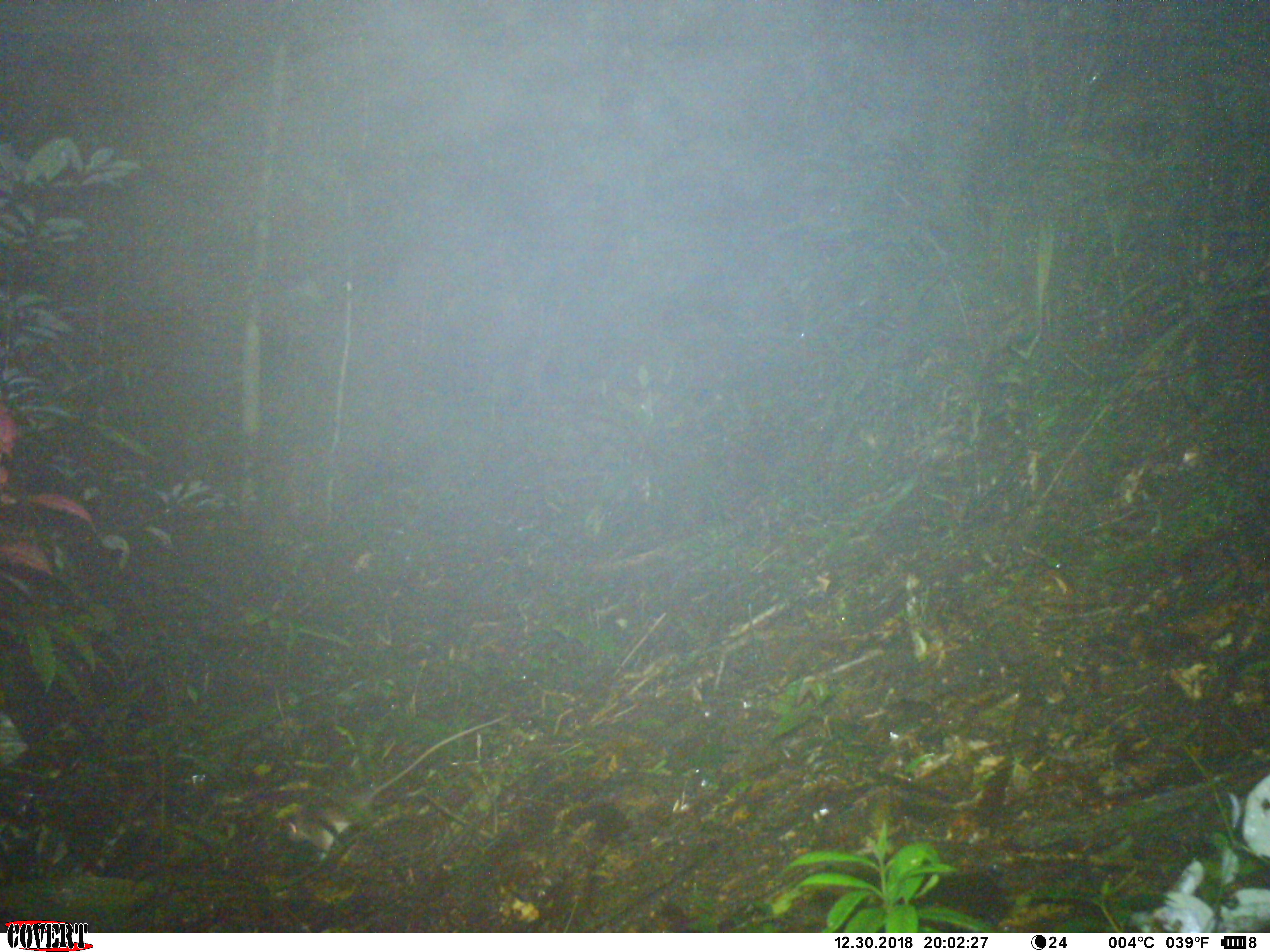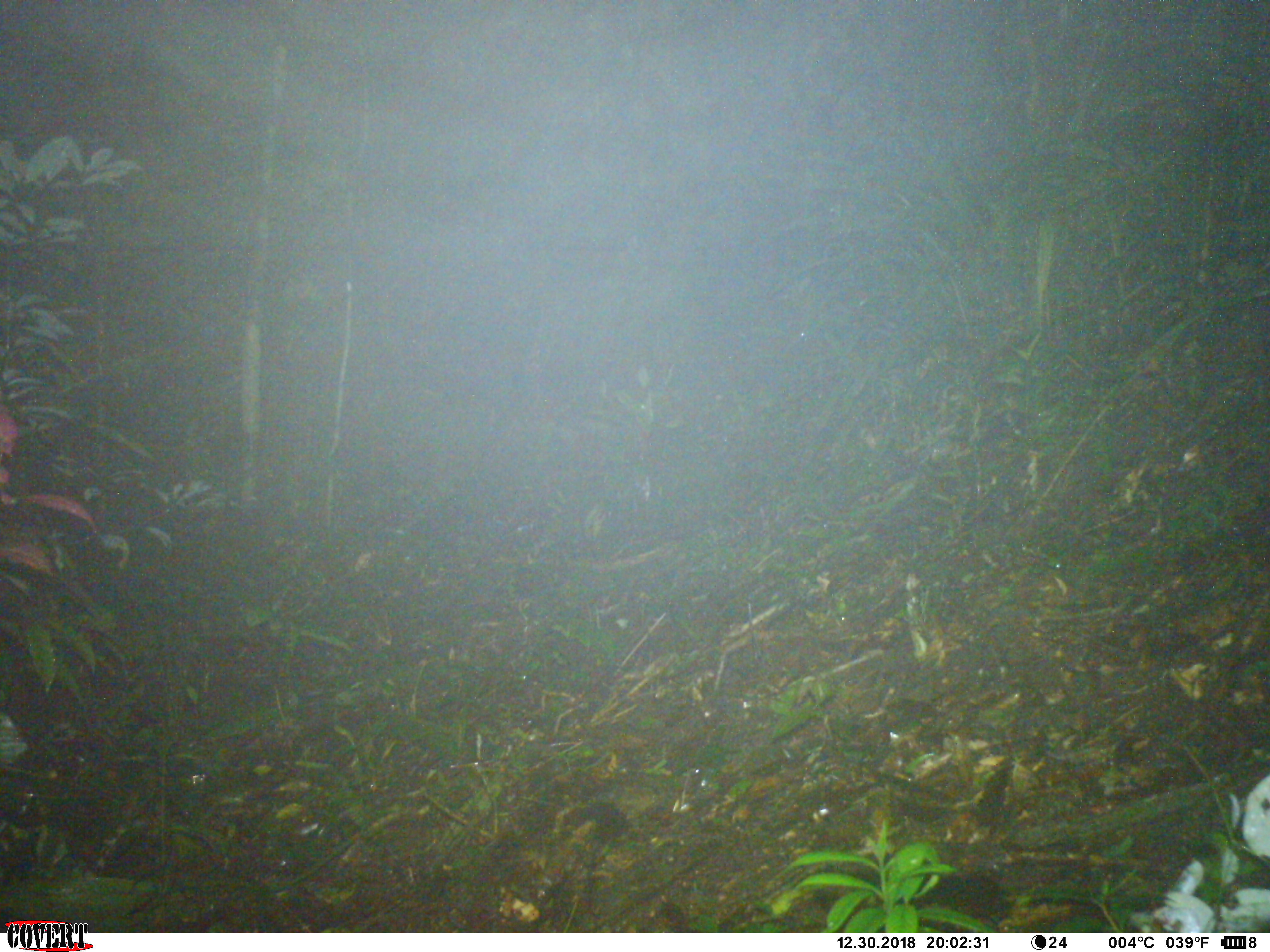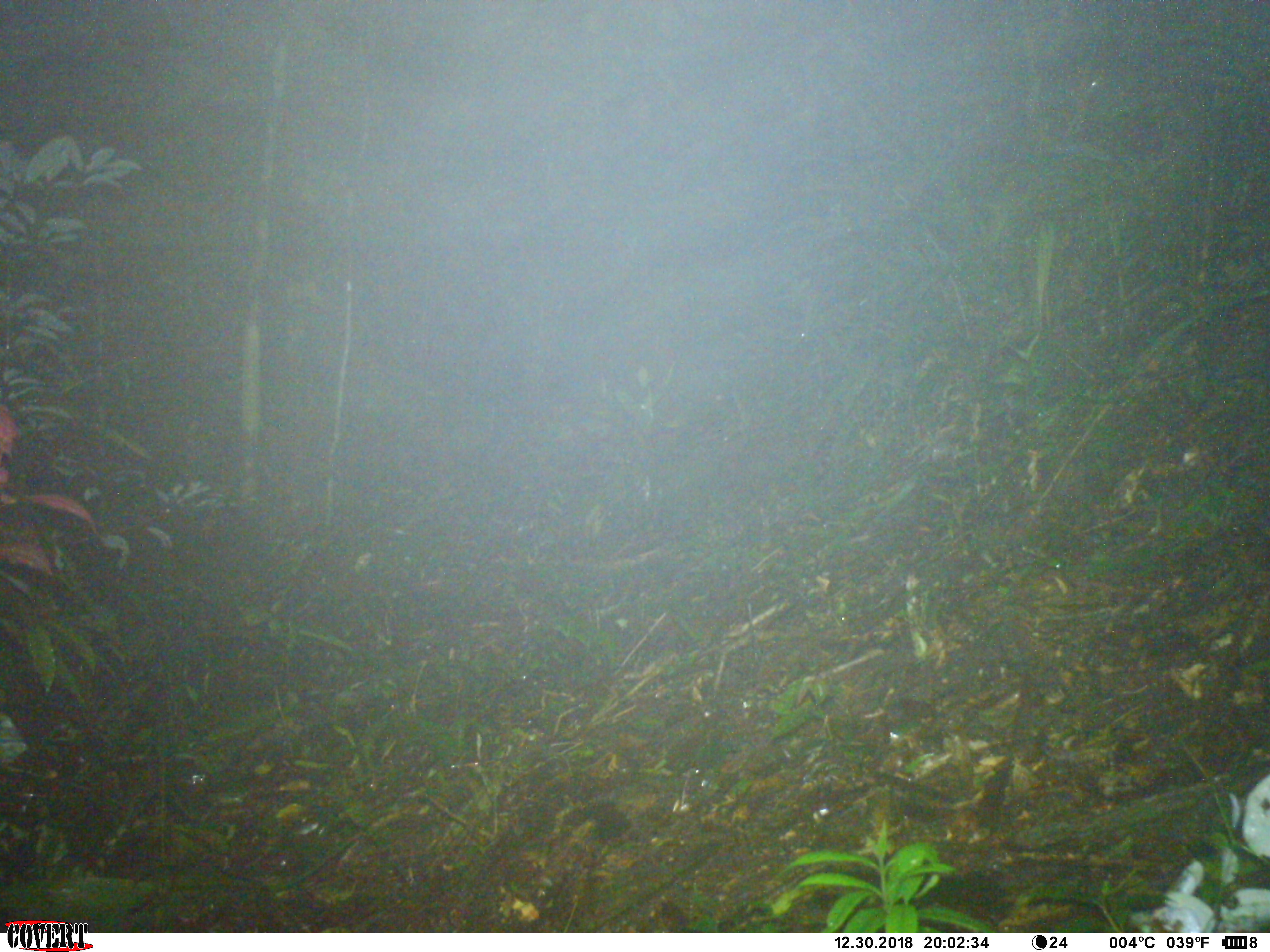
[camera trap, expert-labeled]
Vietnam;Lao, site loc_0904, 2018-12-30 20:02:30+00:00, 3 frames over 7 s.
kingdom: Animalia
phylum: Chordata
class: Mammalia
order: Rodentia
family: Muridae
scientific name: Muridae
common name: old-world mice and rats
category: unidentified murid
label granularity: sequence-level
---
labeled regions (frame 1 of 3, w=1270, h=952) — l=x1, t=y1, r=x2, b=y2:
unidentified murid: l=278, t=712, r=511, b=865